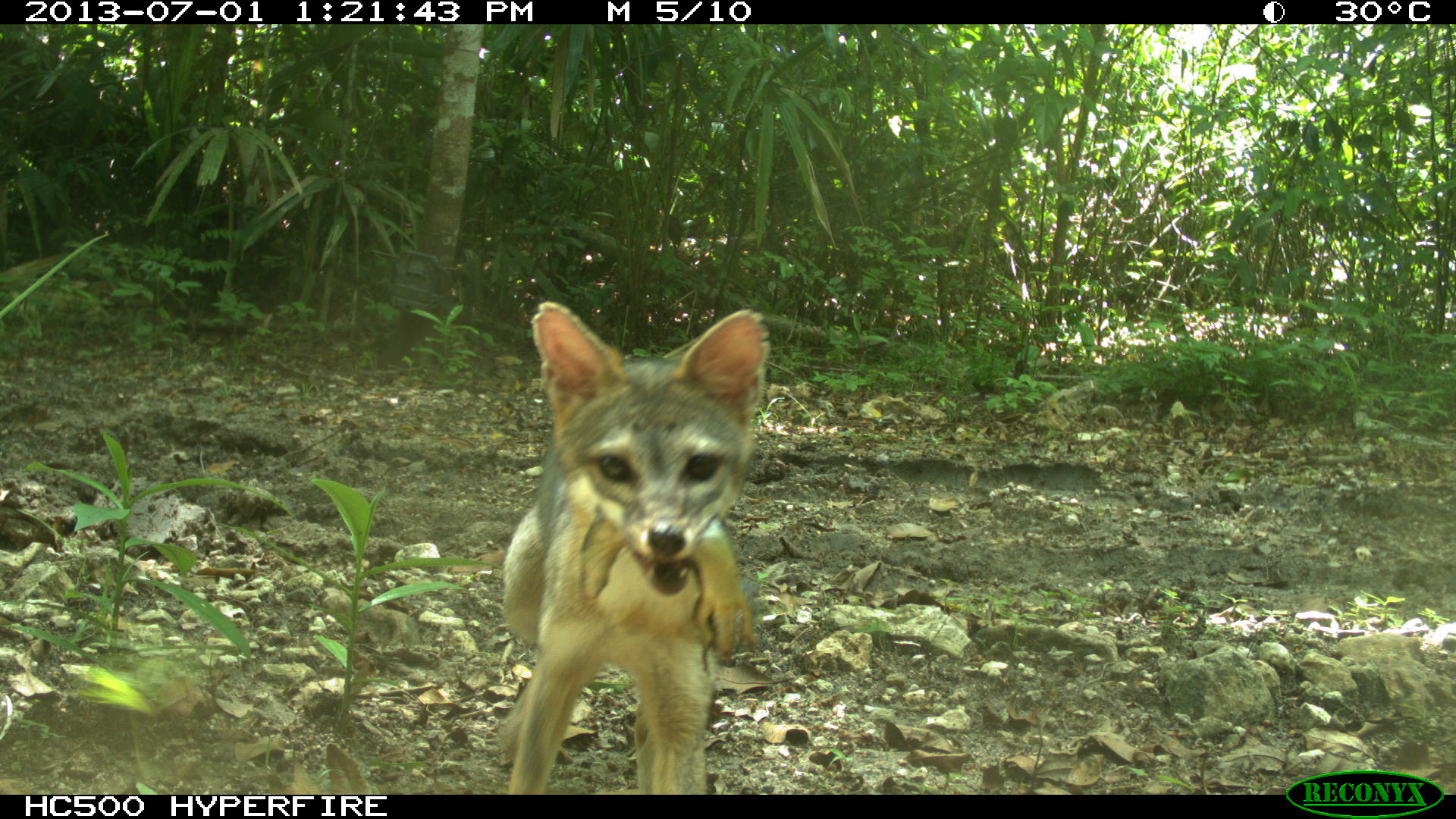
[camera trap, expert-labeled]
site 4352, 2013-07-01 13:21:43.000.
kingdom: Animalia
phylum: Chordata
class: Mammalia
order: Carnivora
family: Canidae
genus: Urocyon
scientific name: Urocyon cinereoargenteus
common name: gray fox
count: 1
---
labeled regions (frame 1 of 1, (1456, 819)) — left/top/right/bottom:
urocyon cinereoargenteus: 489/298/772/793